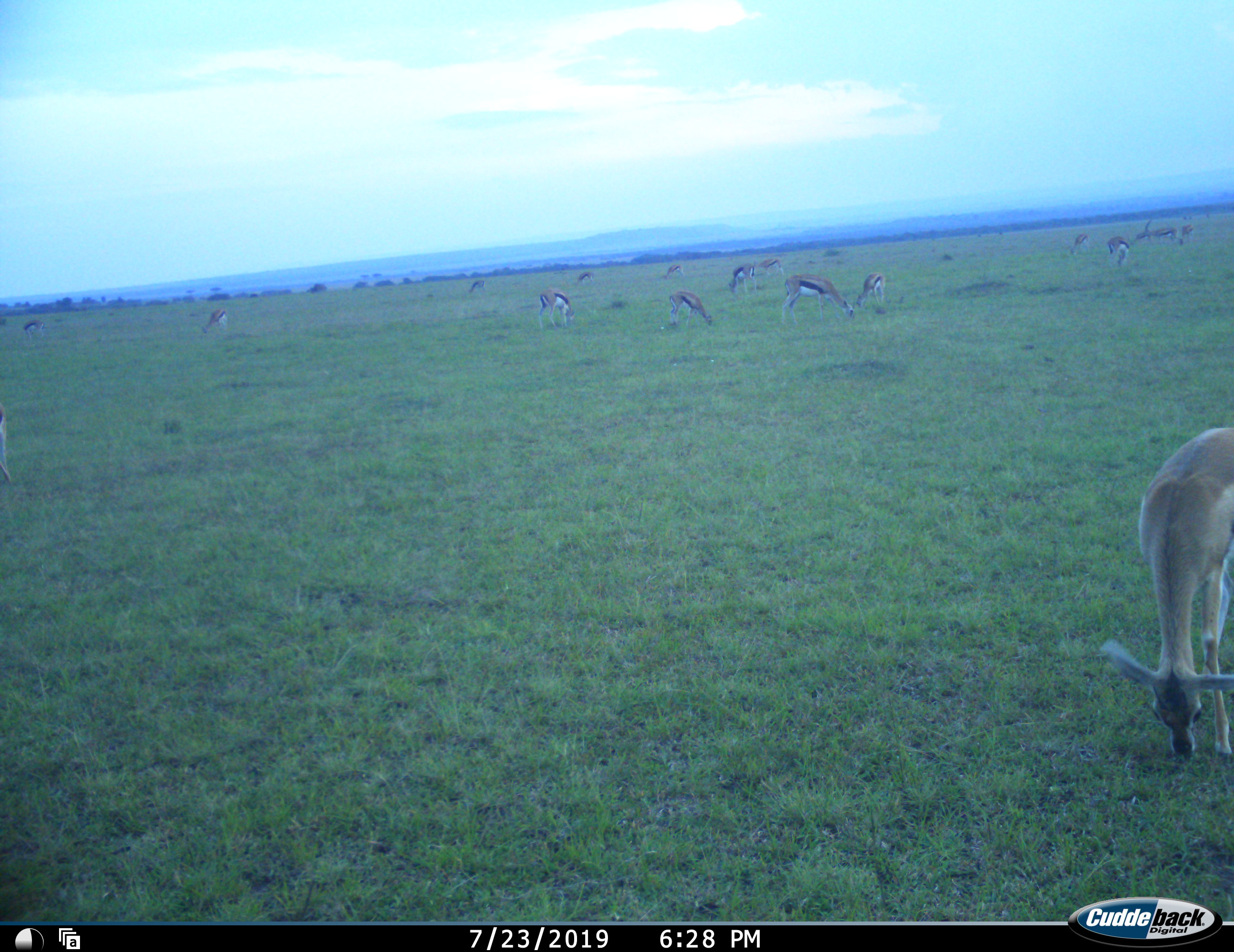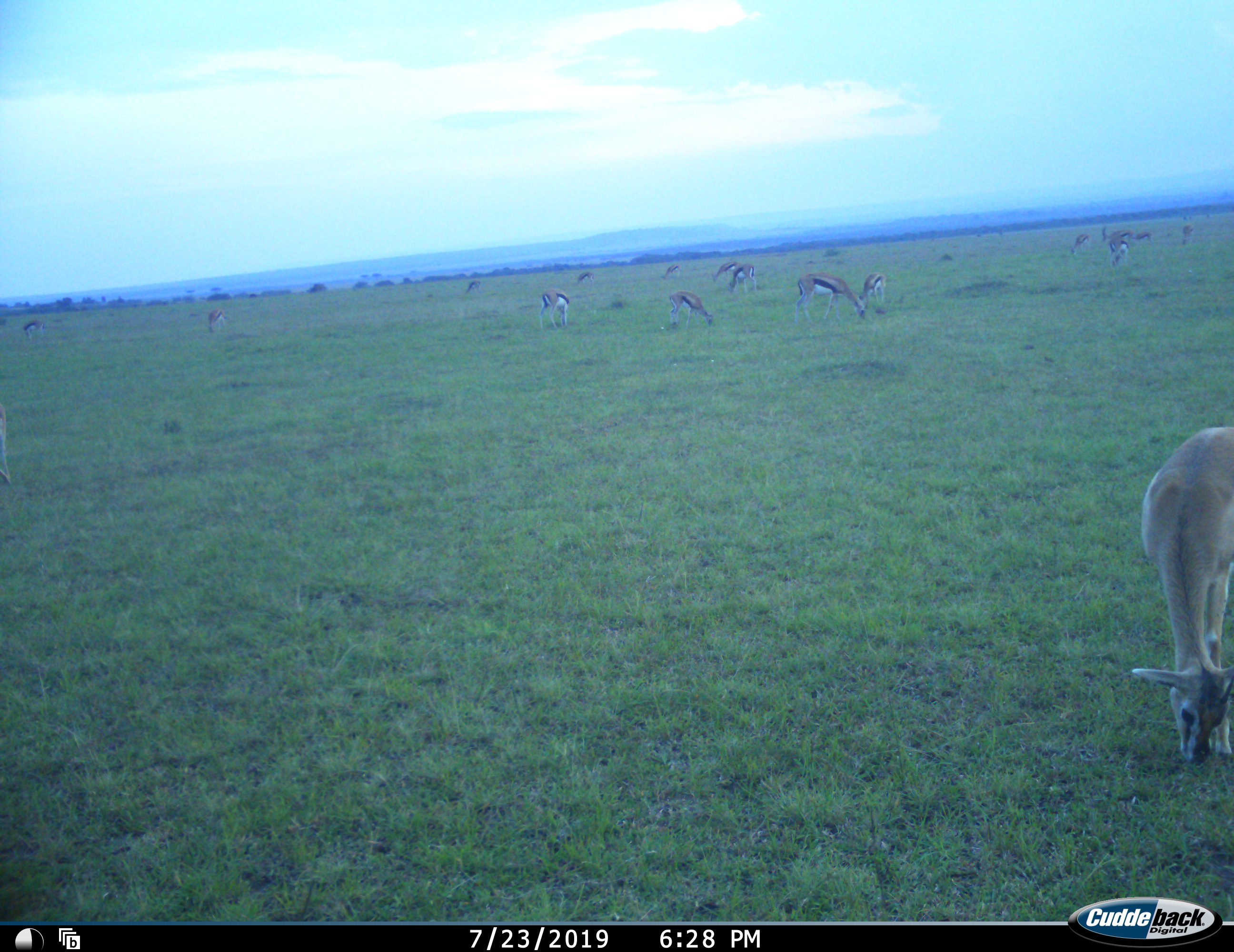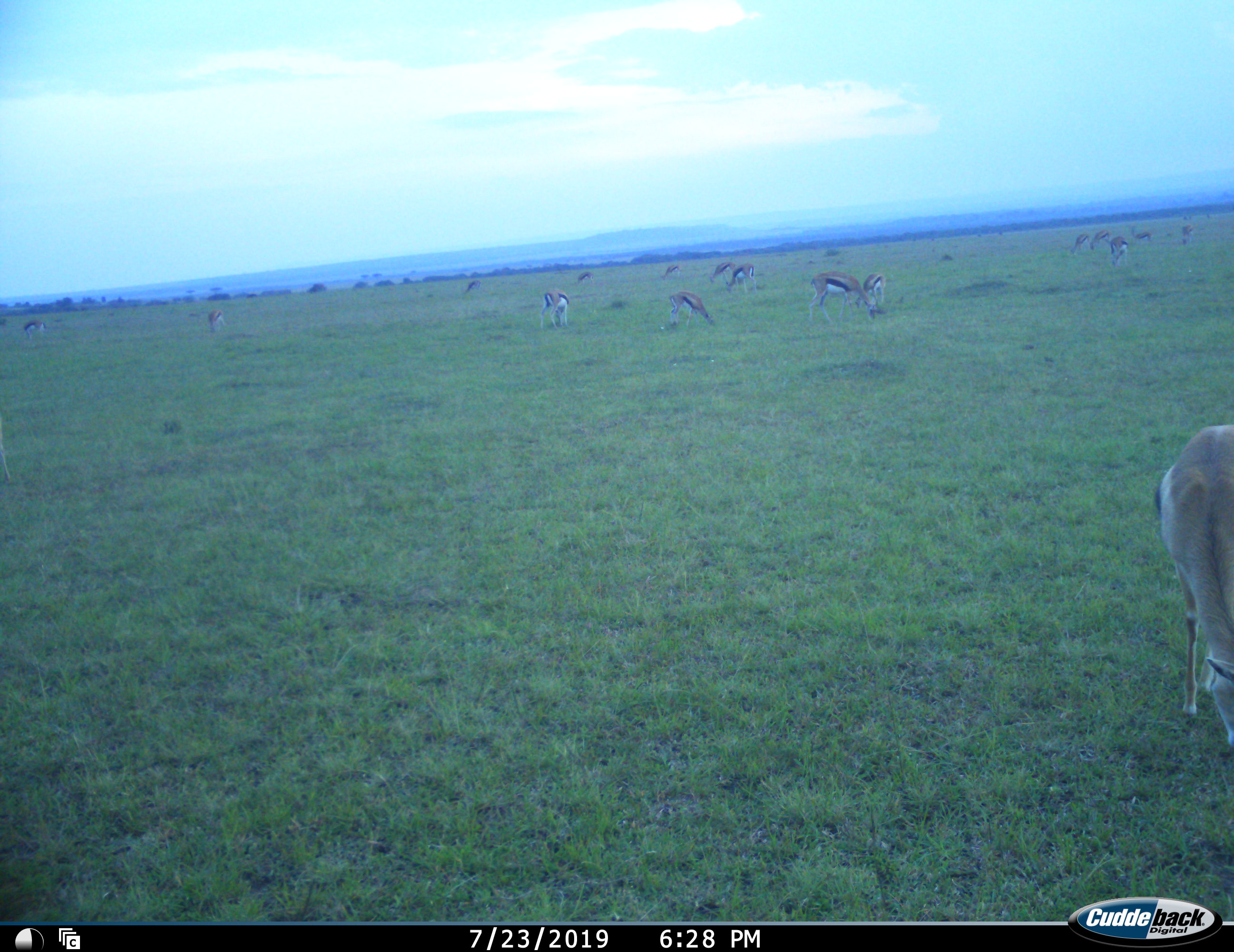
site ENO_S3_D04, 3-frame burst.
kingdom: Animalia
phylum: Chordata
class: Mammalia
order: Artiodactyla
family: Bovidae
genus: Eudorcas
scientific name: Eudorcas thomsonii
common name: thomson's gazelle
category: gazellethomsons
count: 11-50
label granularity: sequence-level